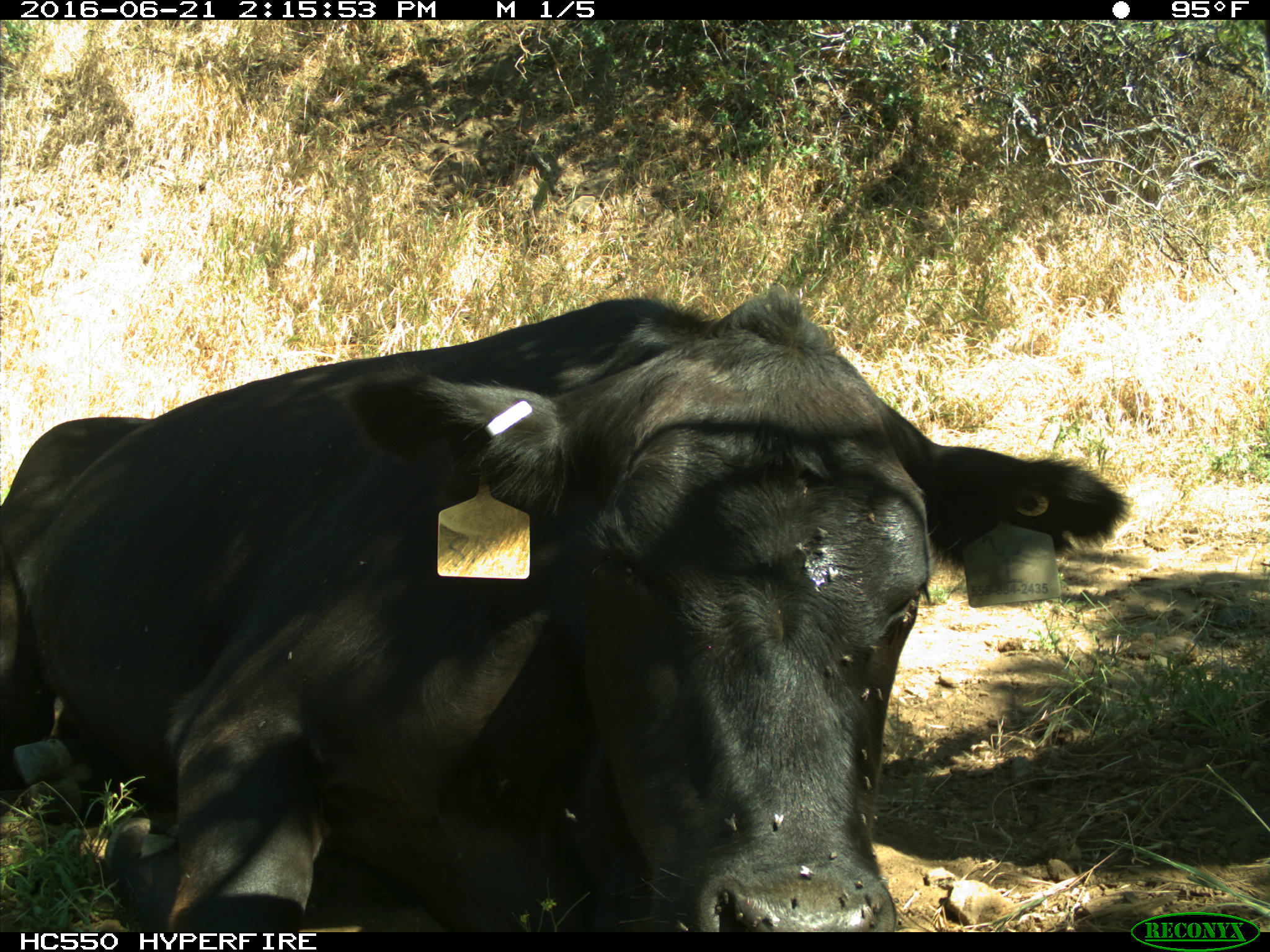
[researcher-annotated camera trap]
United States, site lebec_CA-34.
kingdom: Animalia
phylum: Chordata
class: Mammalia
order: Artiodactyla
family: Bovidae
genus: Bos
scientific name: Bos taurus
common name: domestic cow